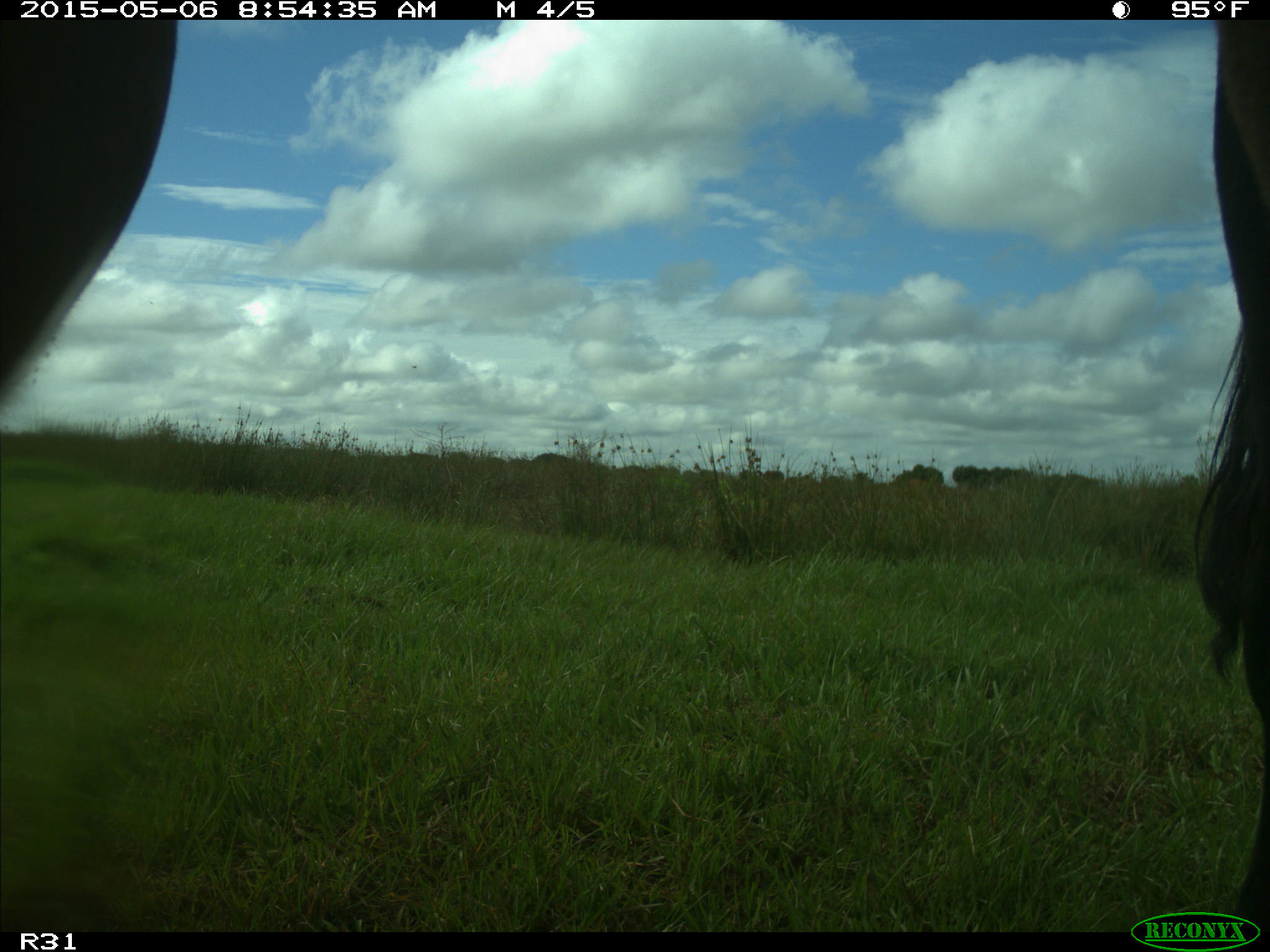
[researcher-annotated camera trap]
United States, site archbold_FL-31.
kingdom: Animalia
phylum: Chordata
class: Mammalia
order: Artiodactyla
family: Bovidae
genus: Bos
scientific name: Bos taurus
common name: domestic cow